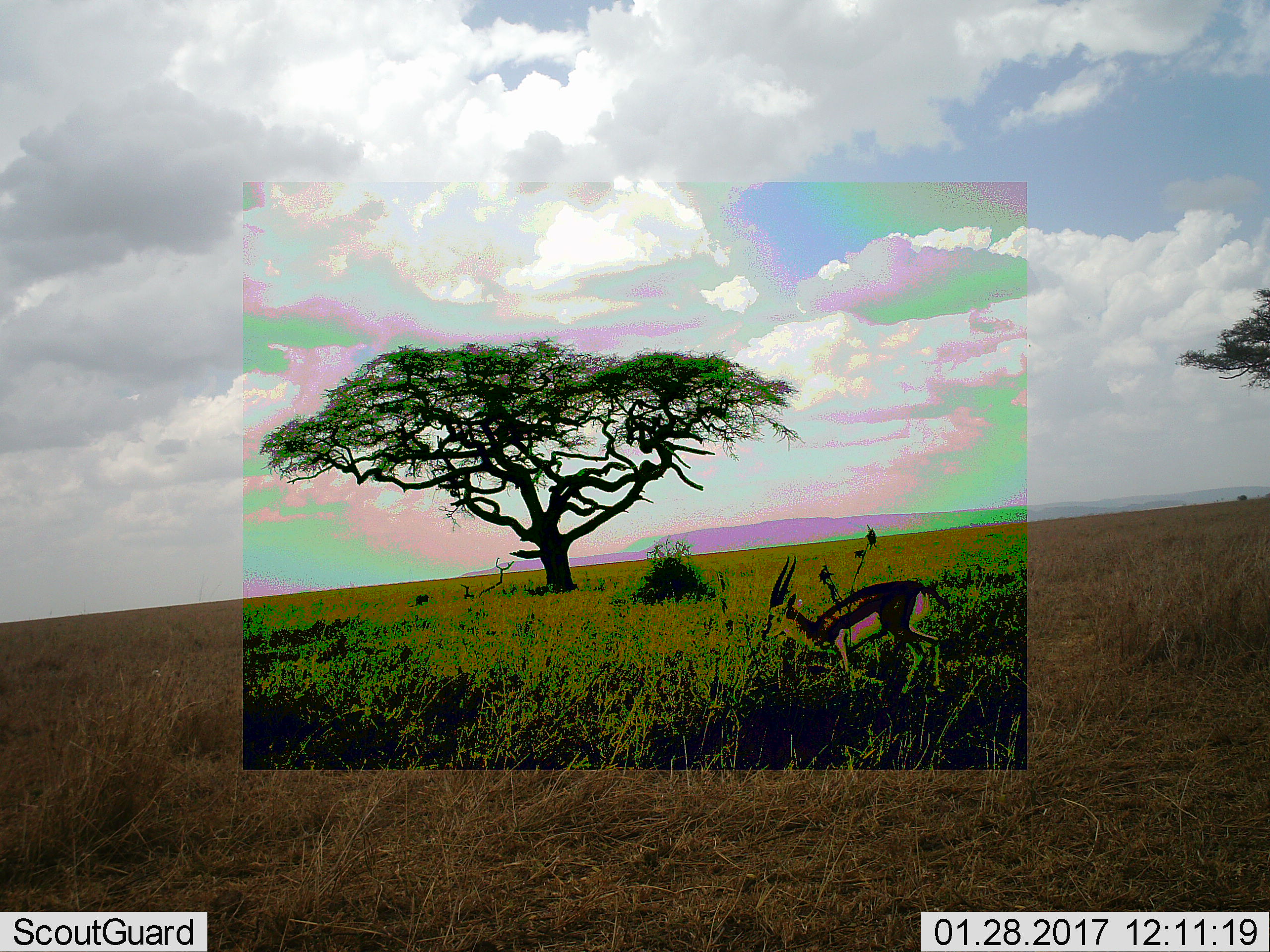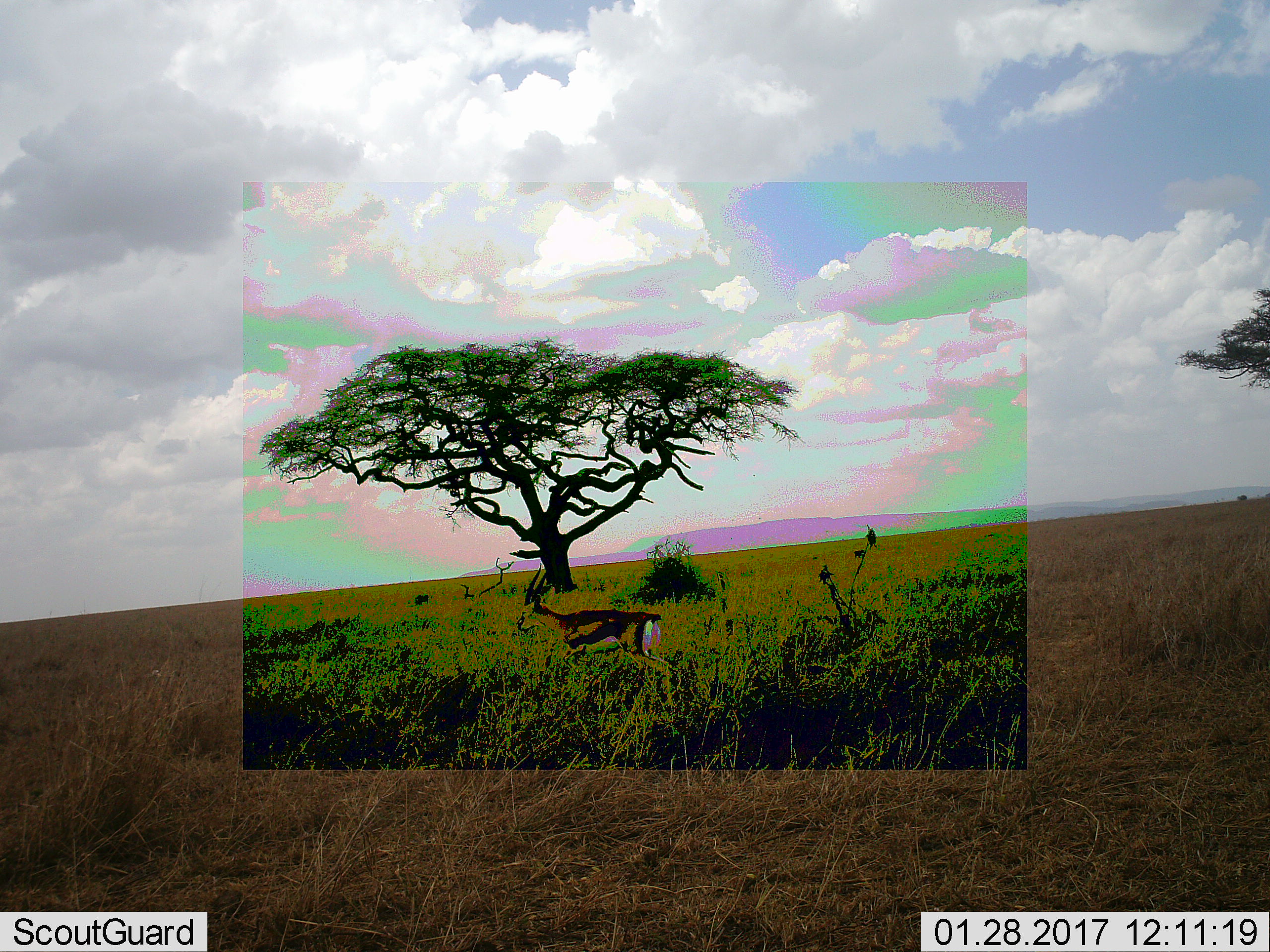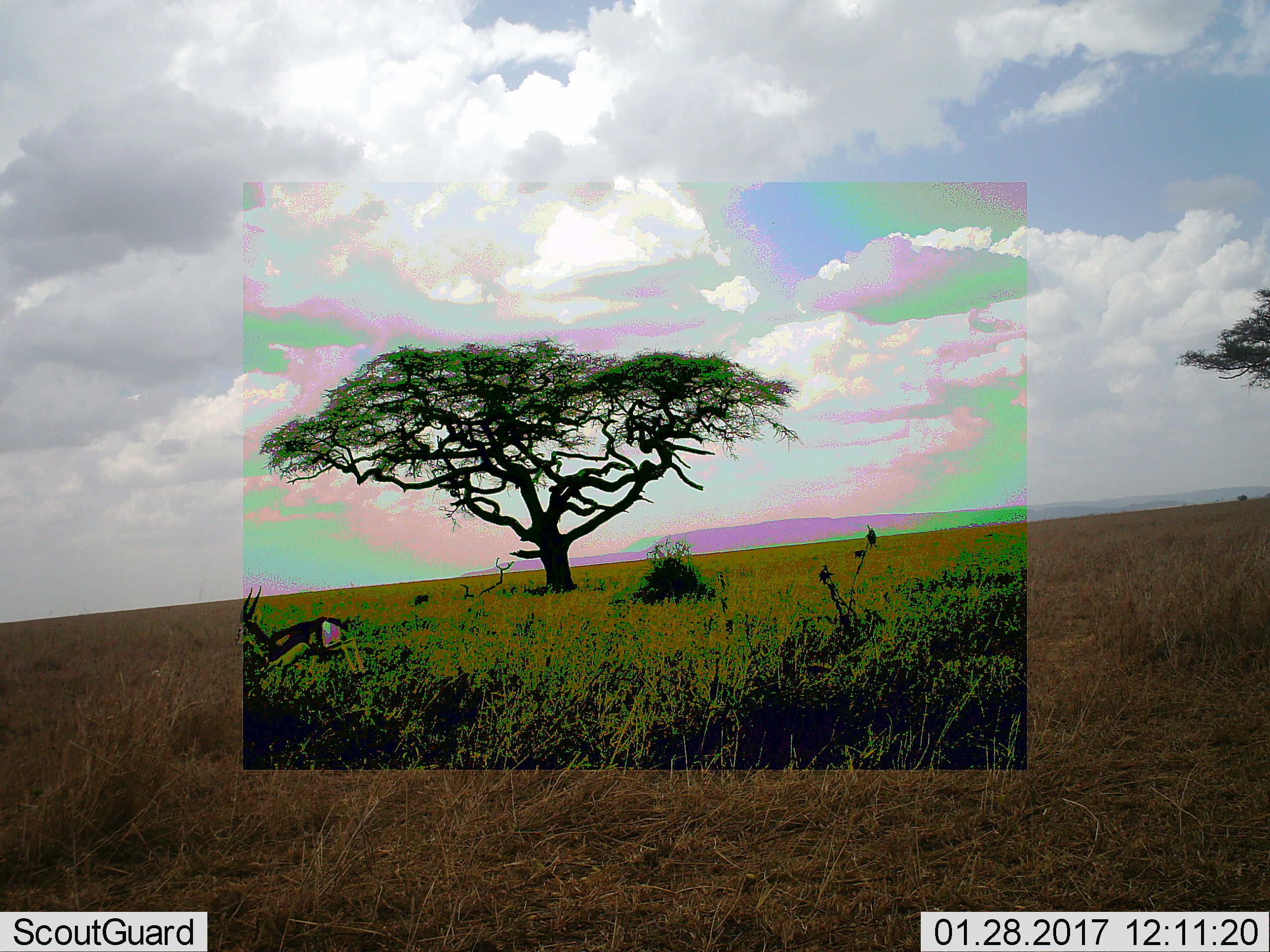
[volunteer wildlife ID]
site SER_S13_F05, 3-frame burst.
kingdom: Animalia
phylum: Chordata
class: Mammalia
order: Artiodactyla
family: Bovidae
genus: Eudorcas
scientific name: Eudorcas thomsonii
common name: thomson's gazelle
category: gazellethomsons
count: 1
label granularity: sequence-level